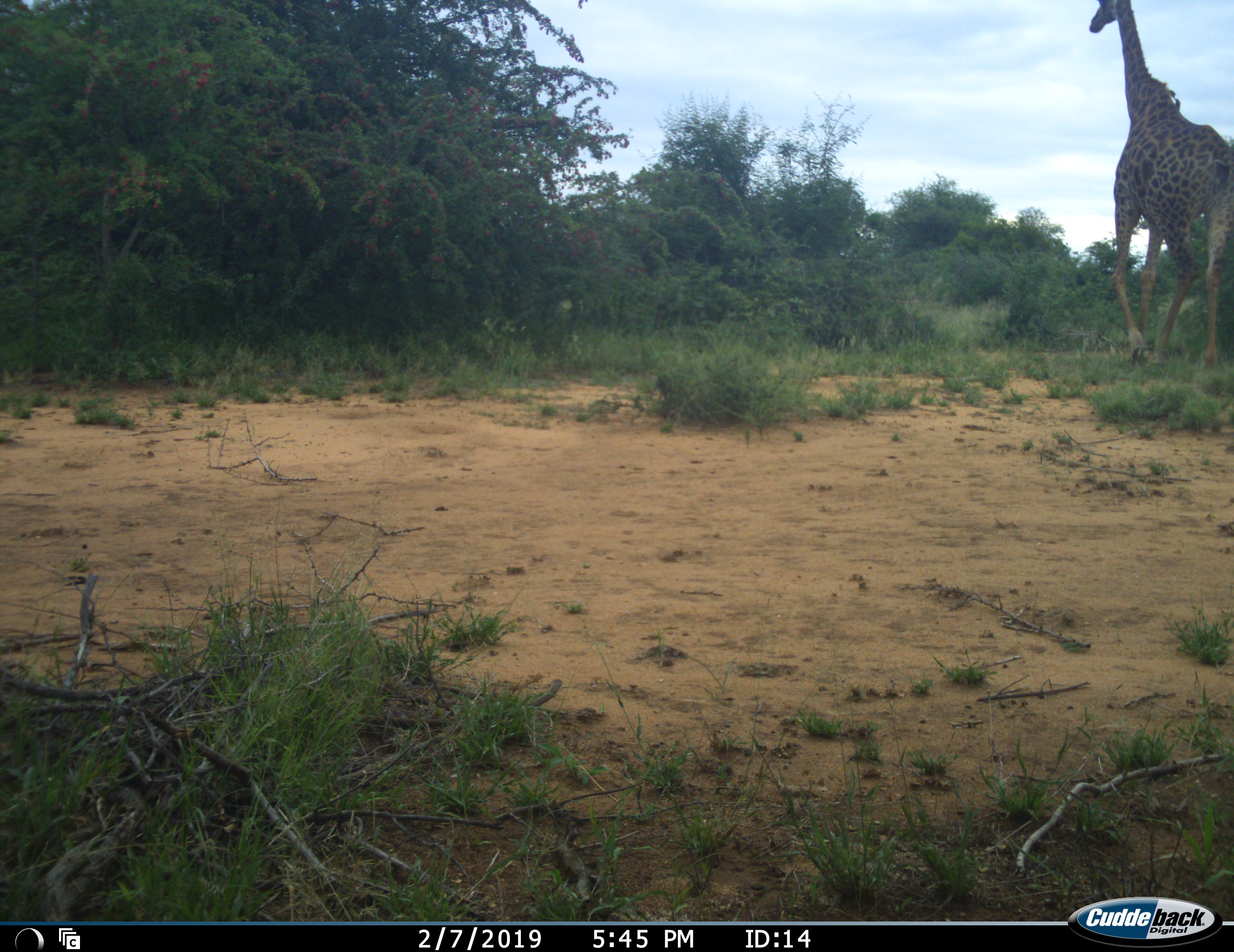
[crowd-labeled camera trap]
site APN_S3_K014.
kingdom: Animalia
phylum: Chordata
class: Mammalia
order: Artiodactyla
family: Giraffidae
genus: Giraffa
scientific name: Giraffa camelopardalis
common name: giraffe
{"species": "giraffe (Giraffa camelopardalis)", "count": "1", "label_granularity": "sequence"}